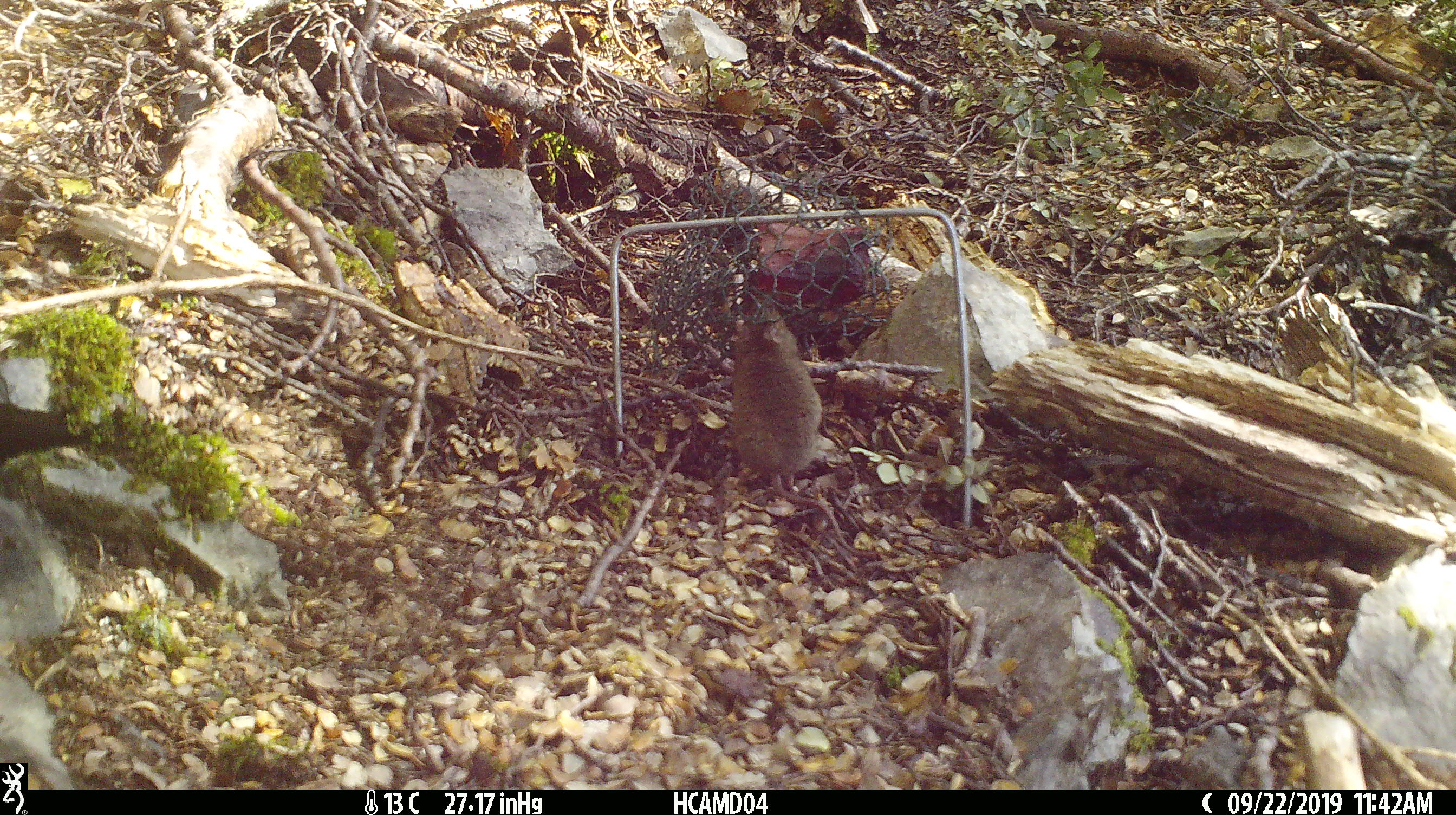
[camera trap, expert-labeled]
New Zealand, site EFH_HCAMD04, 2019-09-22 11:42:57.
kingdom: Animalia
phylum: Chordata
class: Mammalia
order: Rodentia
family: Muridae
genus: Mus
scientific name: Mus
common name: mouse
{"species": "mouse (Mus)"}